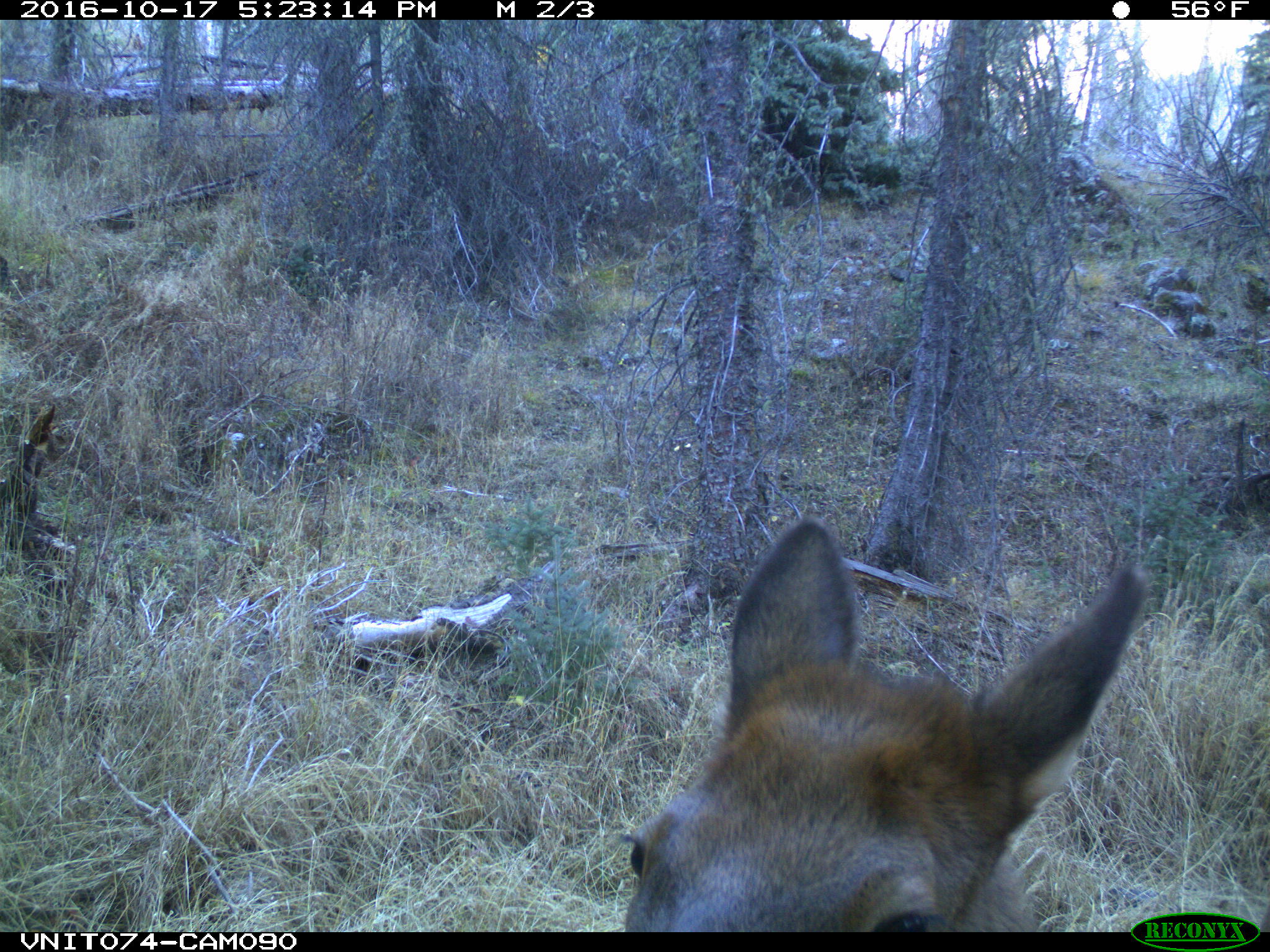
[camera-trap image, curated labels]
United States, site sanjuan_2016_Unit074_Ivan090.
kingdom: Animalia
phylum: Chordata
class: Mammalia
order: Artiodactyla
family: Cervidae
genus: Cervus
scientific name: Cervus elaphus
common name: red deer